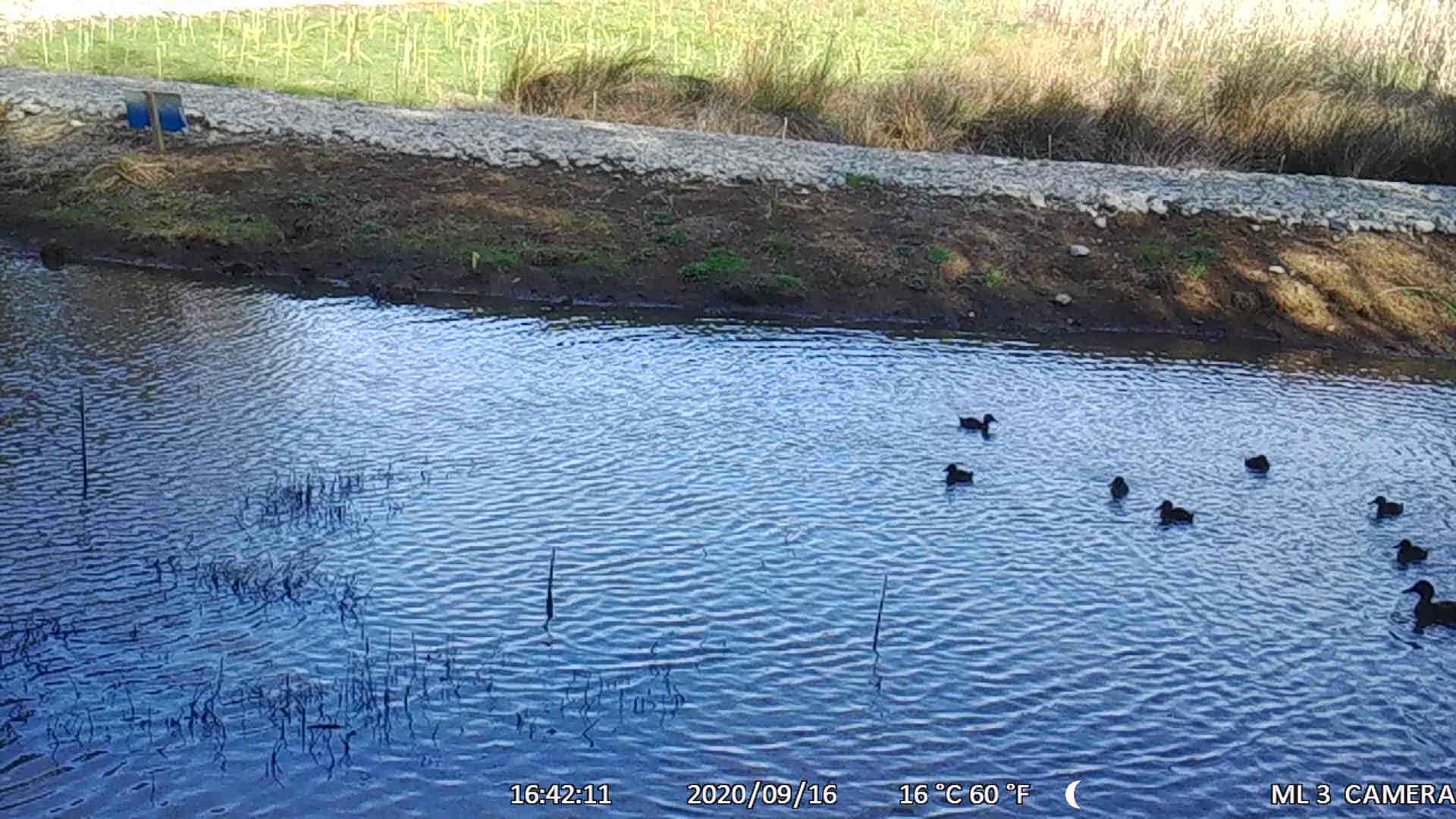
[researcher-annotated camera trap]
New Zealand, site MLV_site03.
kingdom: Animalia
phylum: Chordata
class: Aves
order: Anseriformes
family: Anatidae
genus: Anas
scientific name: Anas chlorotis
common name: brown teal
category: pateke